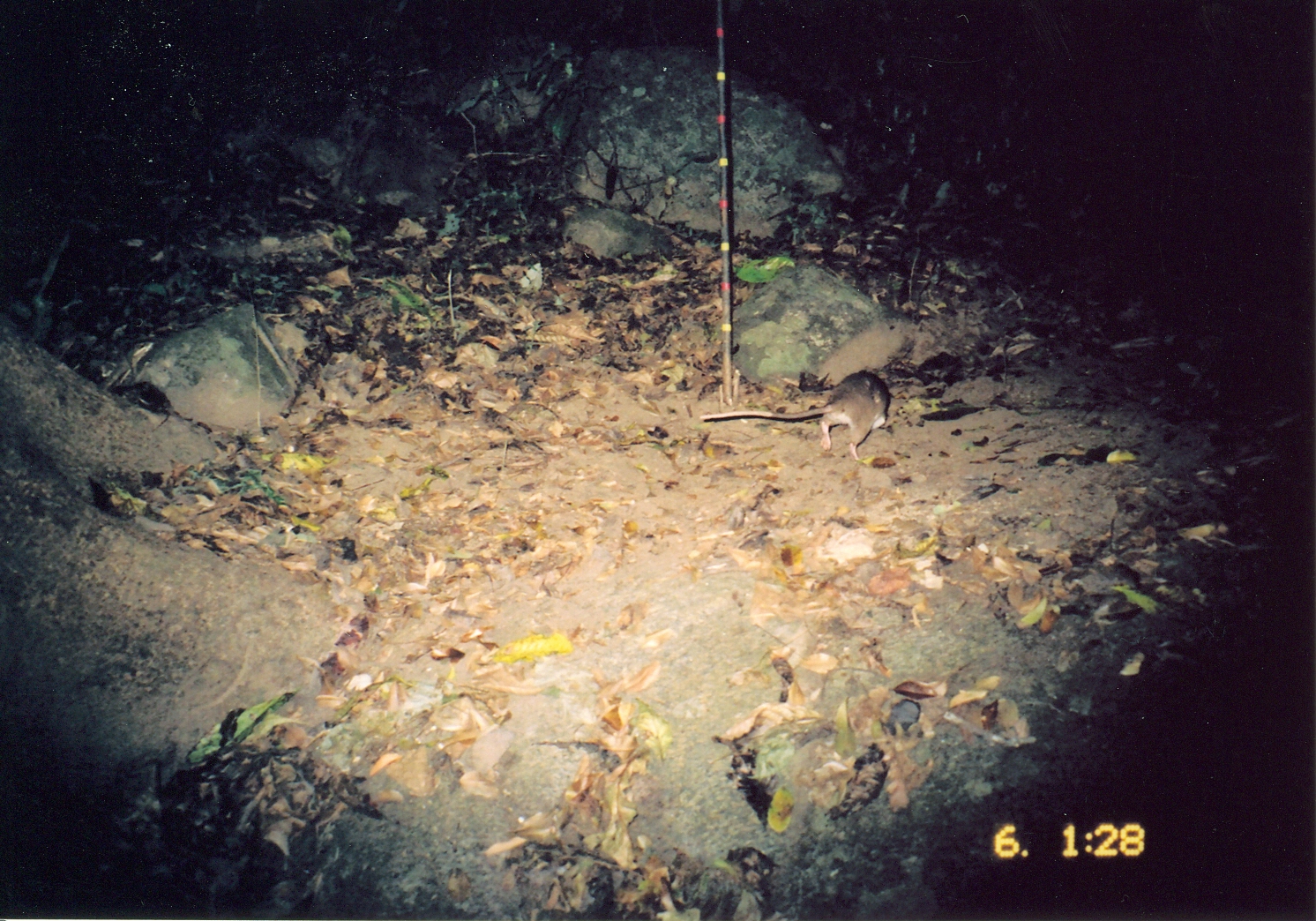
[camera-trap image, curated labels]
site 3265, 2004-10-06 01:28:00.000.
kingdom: Animalia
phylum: Chordata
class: Mammalia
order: Rodentia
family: Nesomyidae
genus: Cricetomys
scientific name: Cricetomys gambianus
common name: african giant pouched rat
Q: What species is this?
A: Cricetomys gambianus (african giant pouched rat).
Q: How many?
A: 1.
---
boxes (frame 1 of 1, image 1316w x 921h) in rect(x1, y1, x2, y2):
cricetomys gambianus: rect(702, 371, 890, 461)